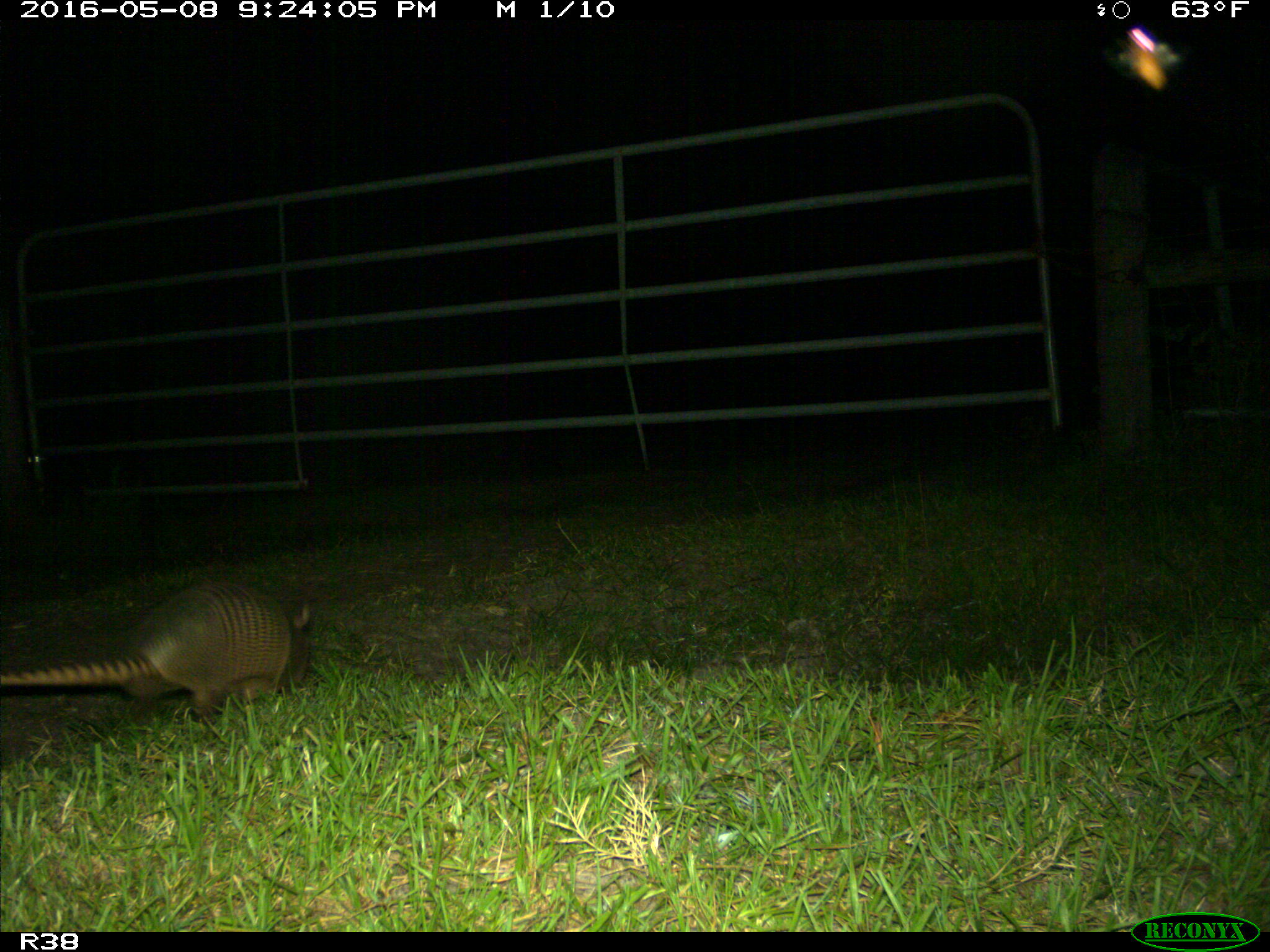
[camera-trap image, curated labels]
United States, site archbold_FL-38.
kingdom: Animalia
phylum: Chordata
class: Mammalia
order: Cingulata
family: Dasypodidae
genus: Dasypus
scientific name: Dasypus novemcinctus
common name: nine-banded armadillo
Dasypus novemcinctus (nine-banded armadillo).